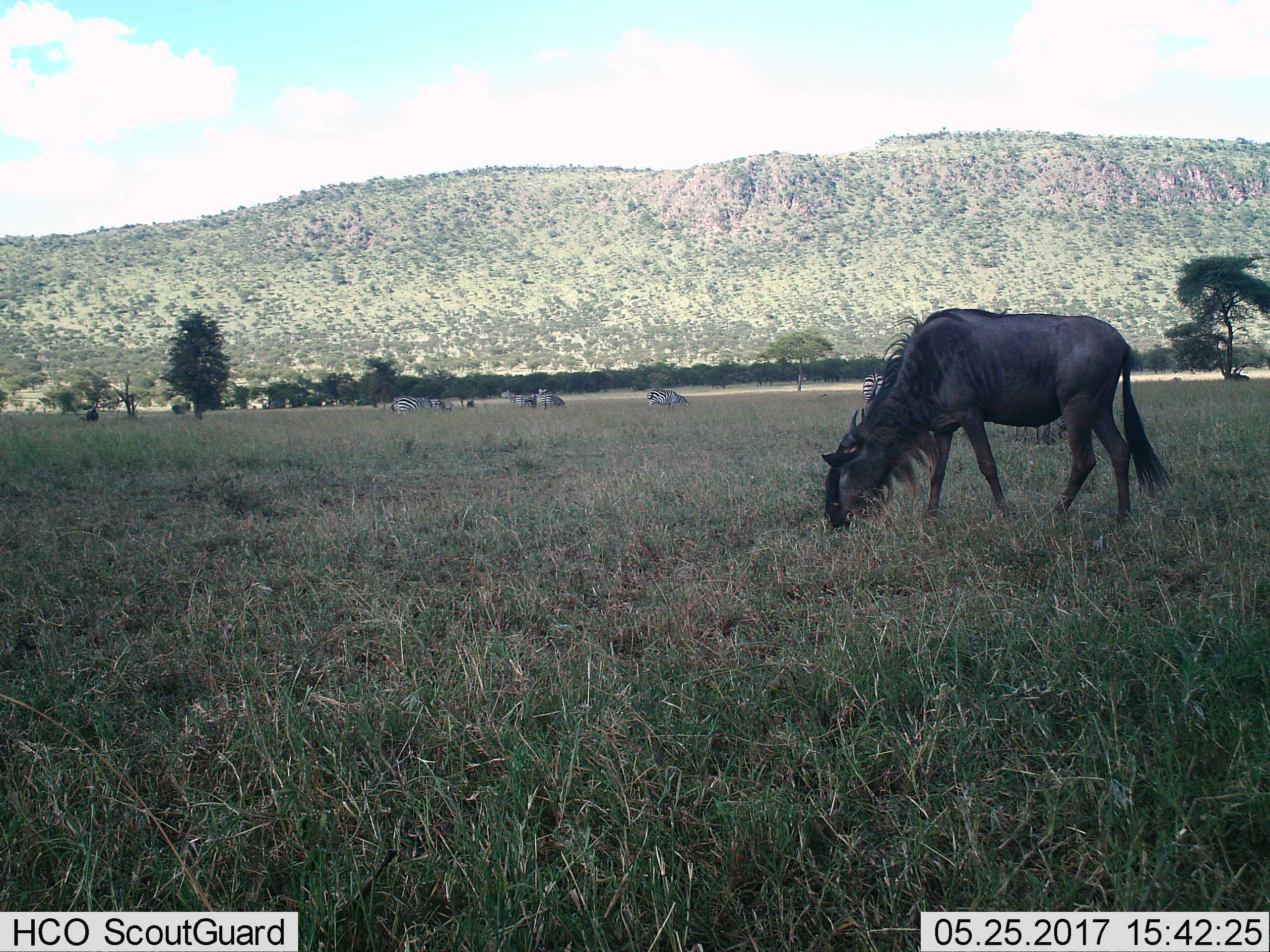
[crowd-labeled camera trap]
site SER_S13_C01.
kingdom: Animalia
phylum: Chordata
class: Mammalia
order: Artiodactyla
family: Bovidae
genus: Connochaetes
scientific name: Connochaetes taurinus taurinus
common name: blue wildebeest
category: wildebeestblue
Wildebeestblue (blue wildebeest) (Connochaetes taurinus taurinus), count 1. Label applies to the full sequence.